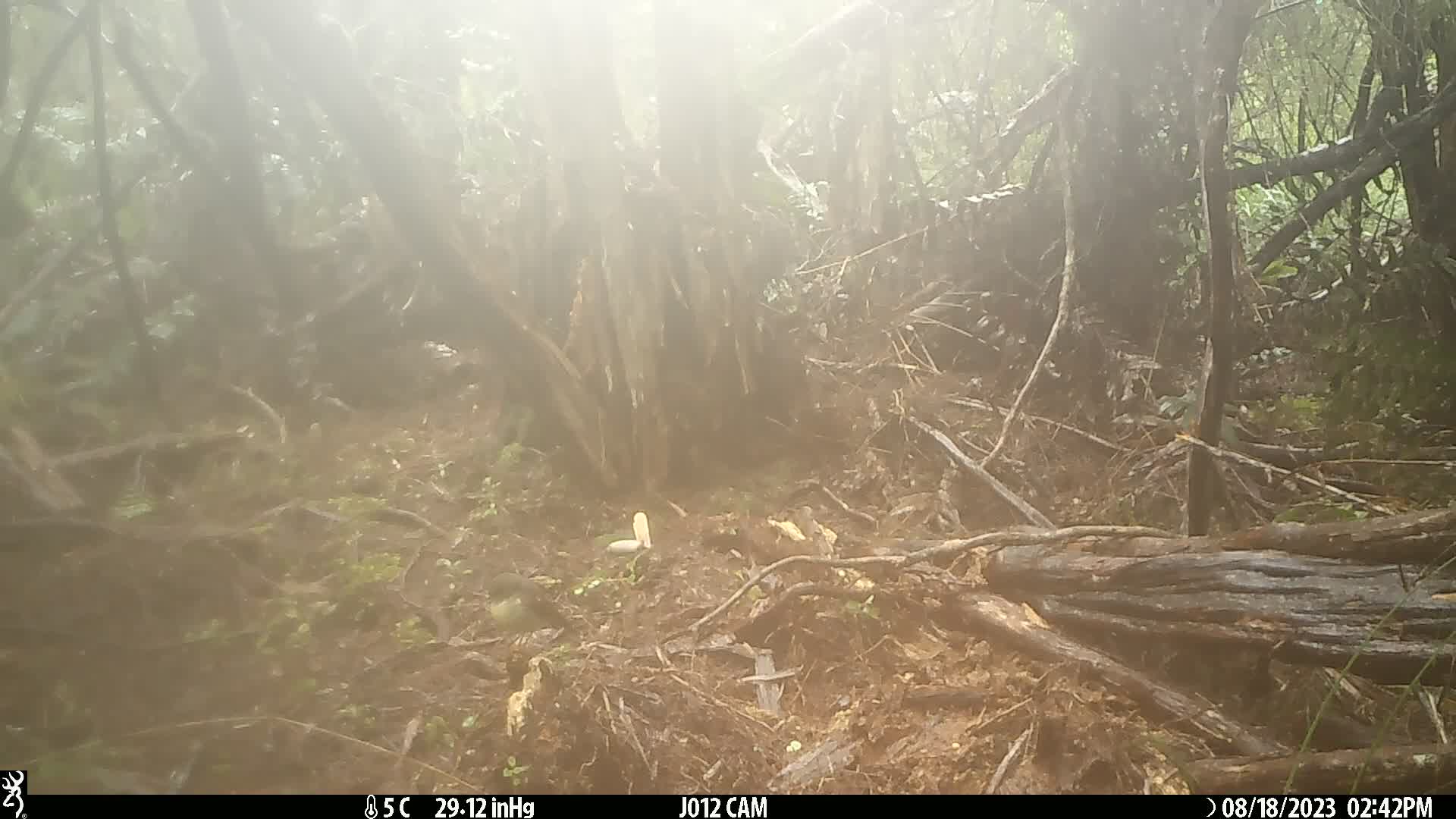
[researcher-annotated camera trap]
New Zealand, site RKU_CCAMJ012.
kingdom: Animalia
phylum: Chordata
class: Aves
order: Passeriformes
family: Petroicidae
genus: Petroica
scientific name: Petroica macrocephala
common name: tomtit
Tomtit (Petroica macrocephala).